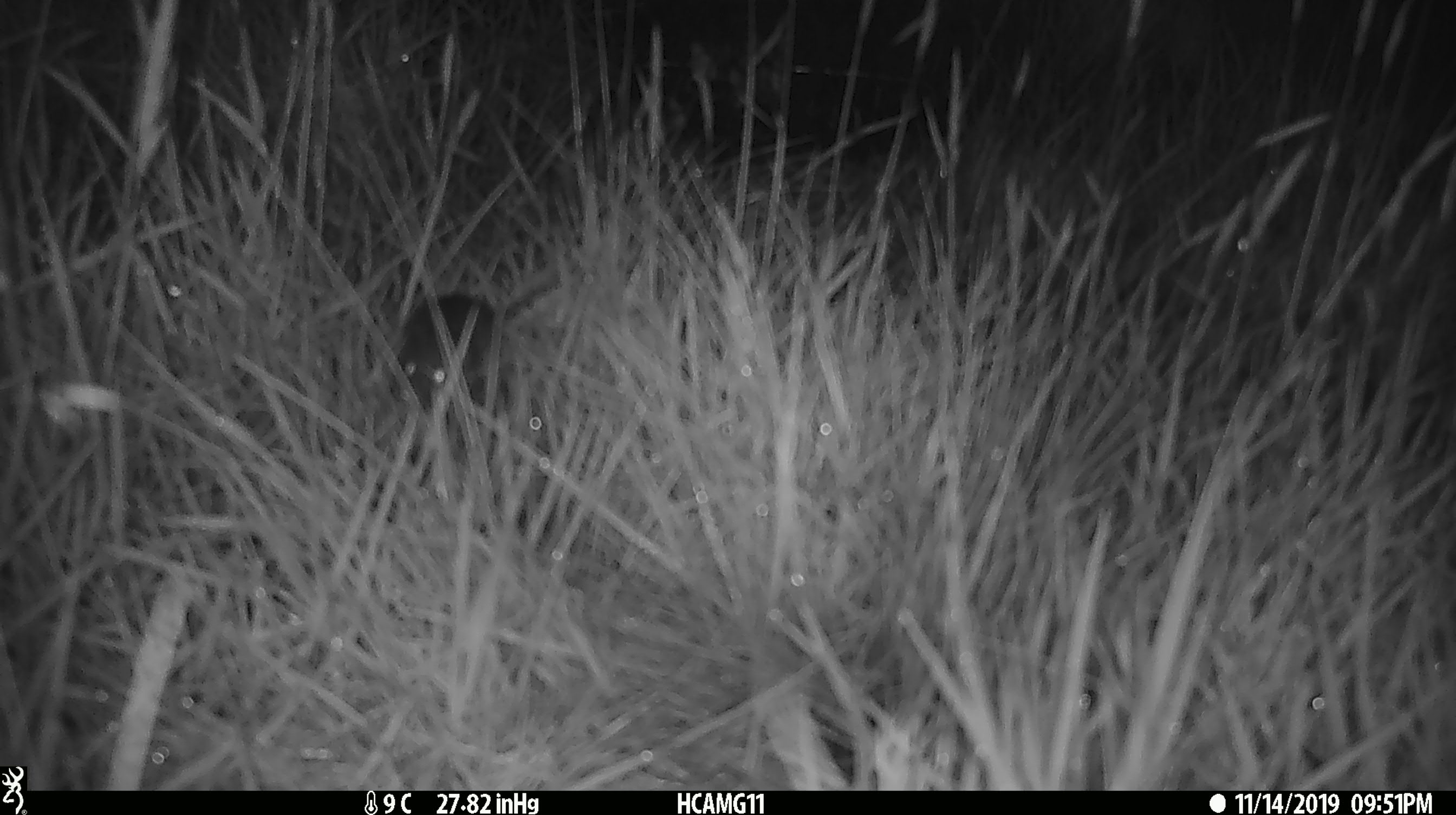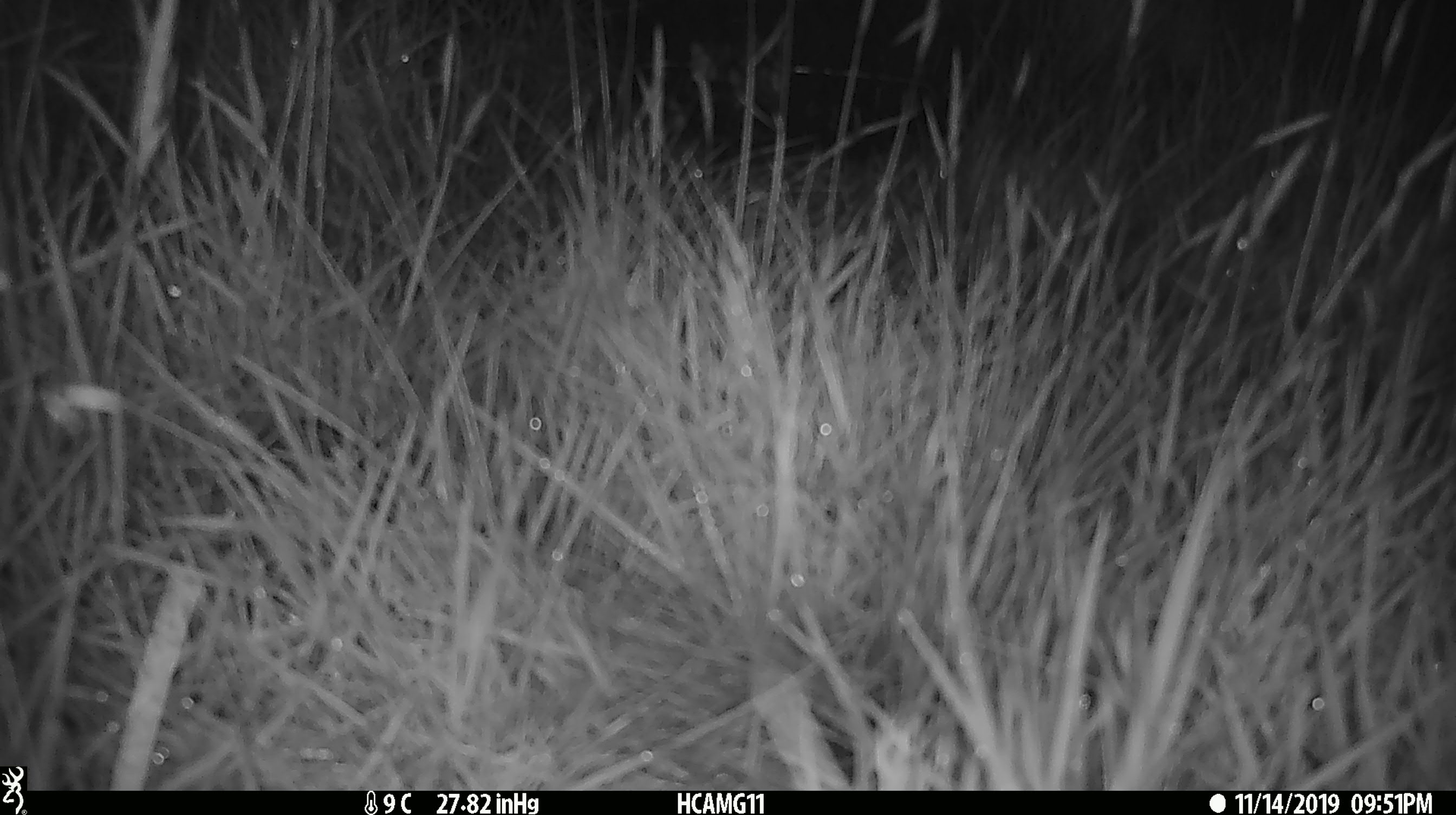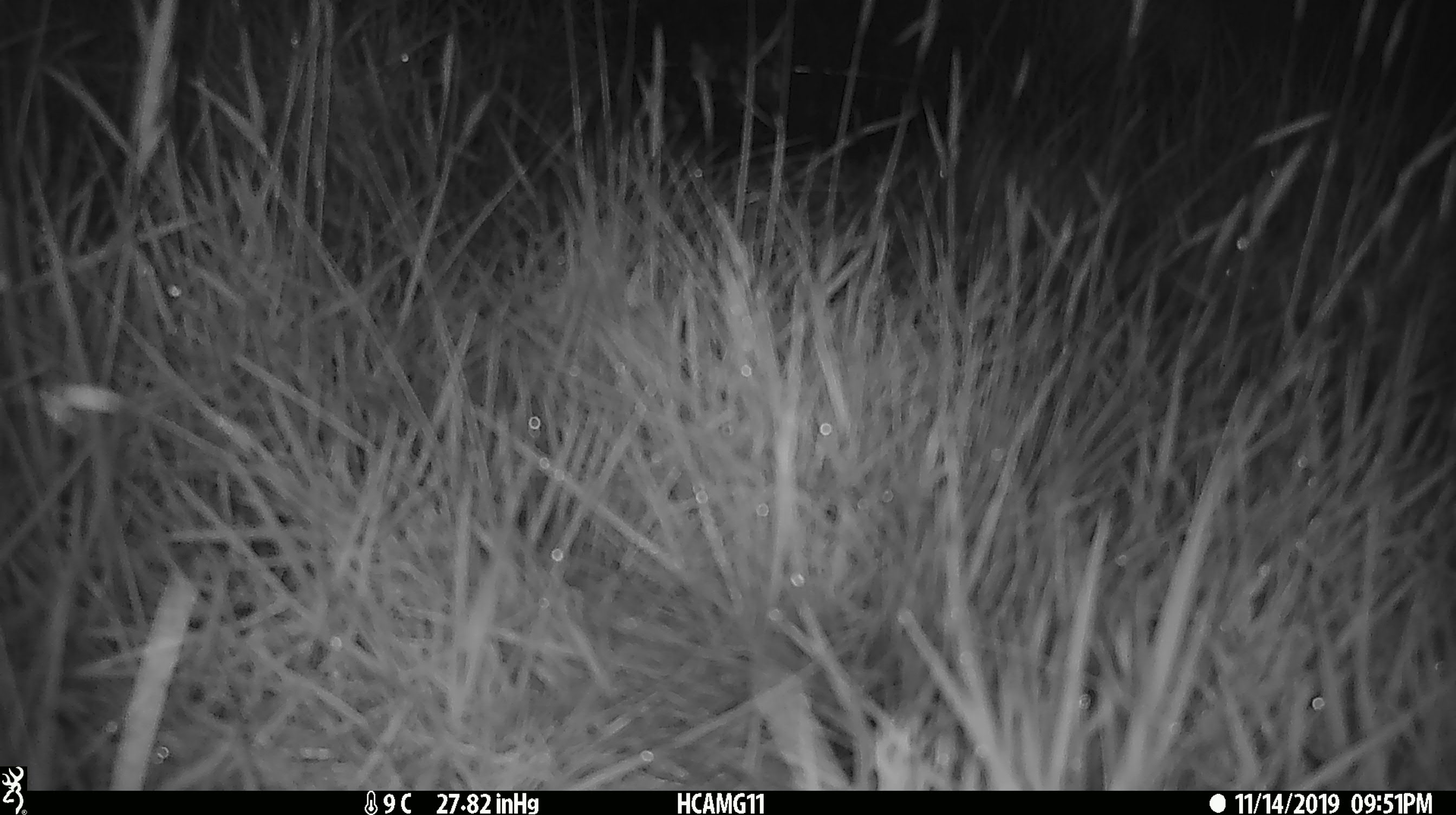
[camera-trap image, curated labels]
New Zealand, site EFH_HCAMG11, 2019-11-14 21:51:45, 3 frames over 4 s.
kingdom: Animalia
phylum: Chordata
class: Mammalia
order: Rodentia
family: Muridae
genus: Mus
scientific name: Mus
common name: mouse